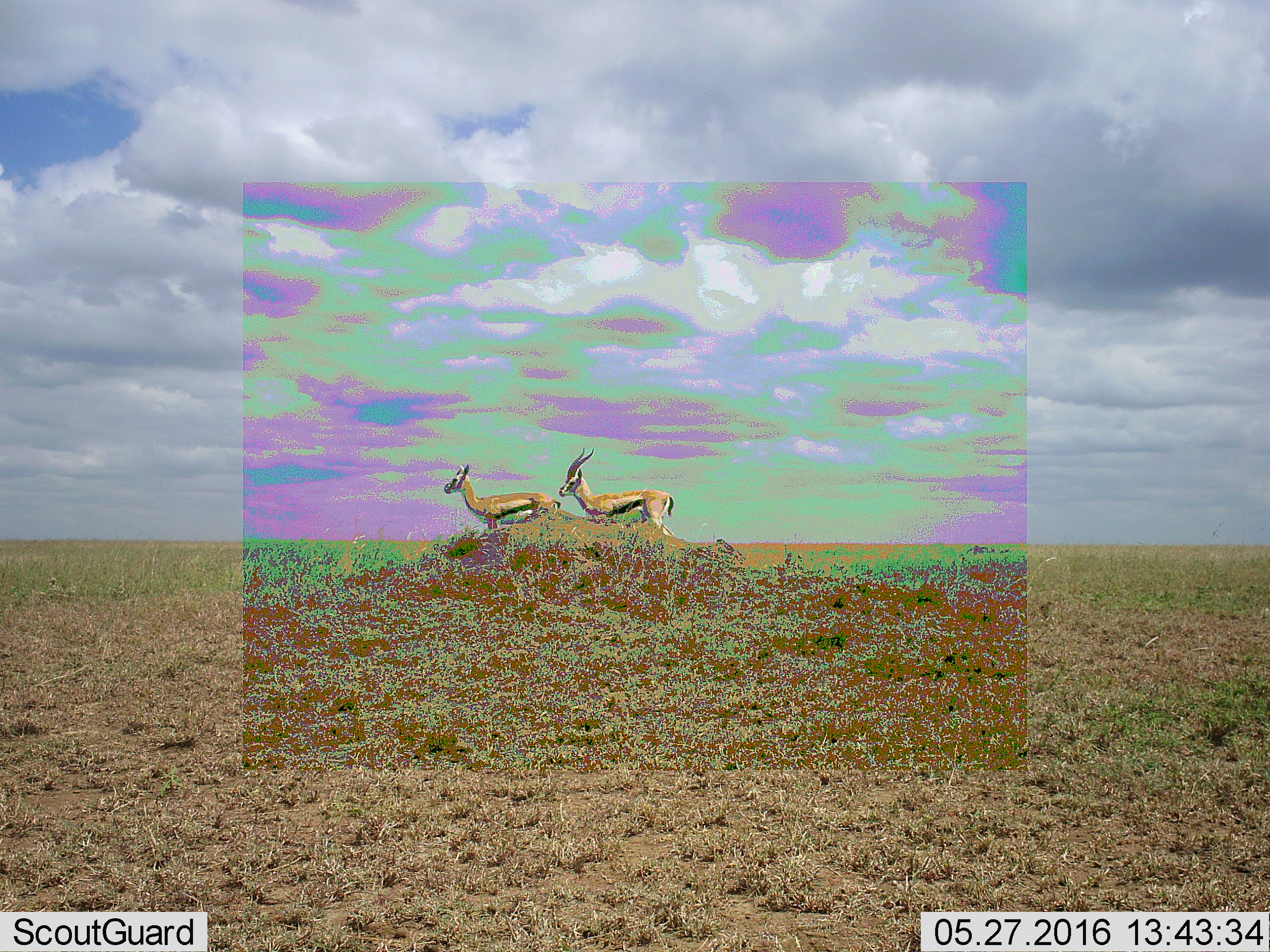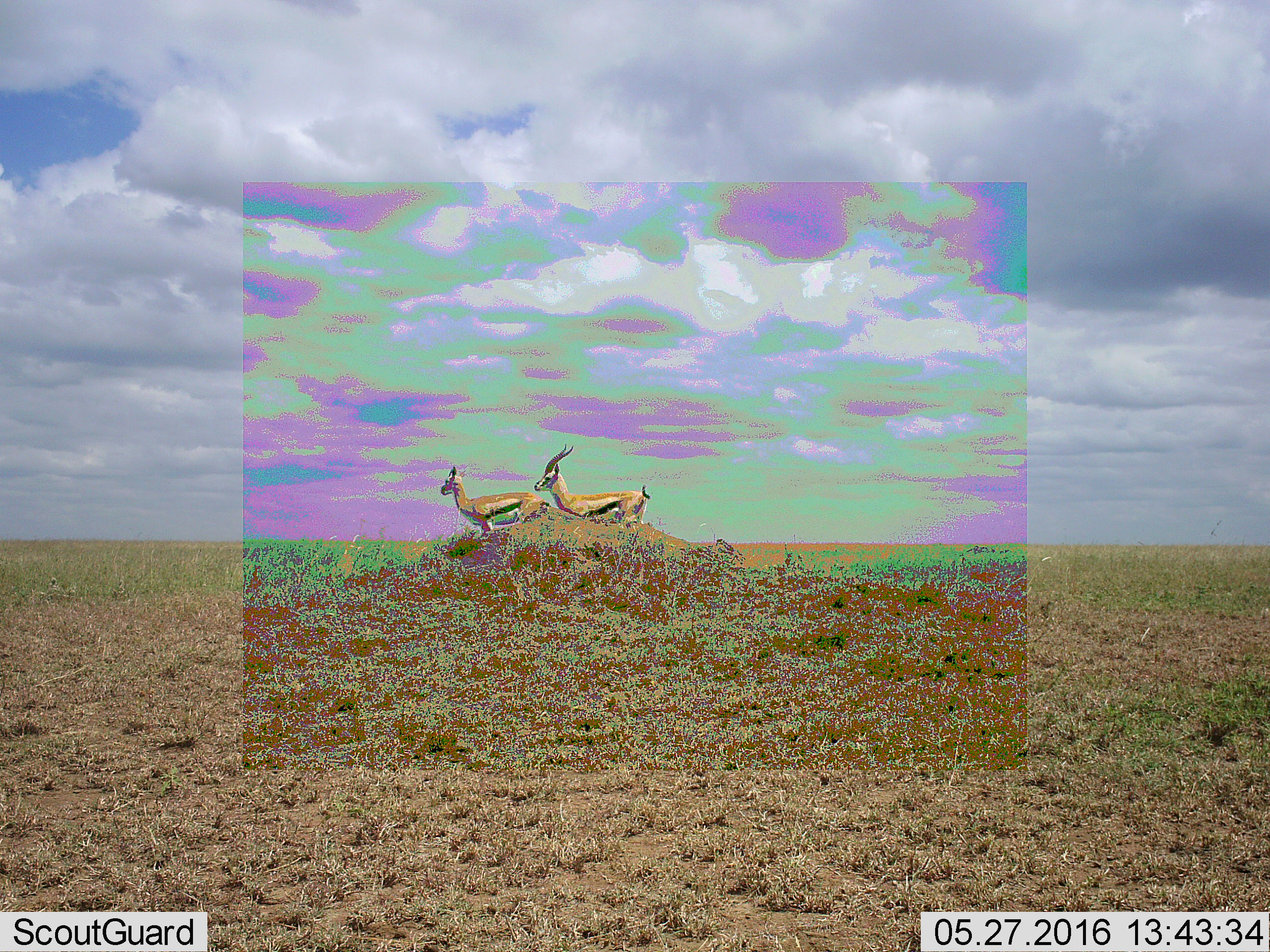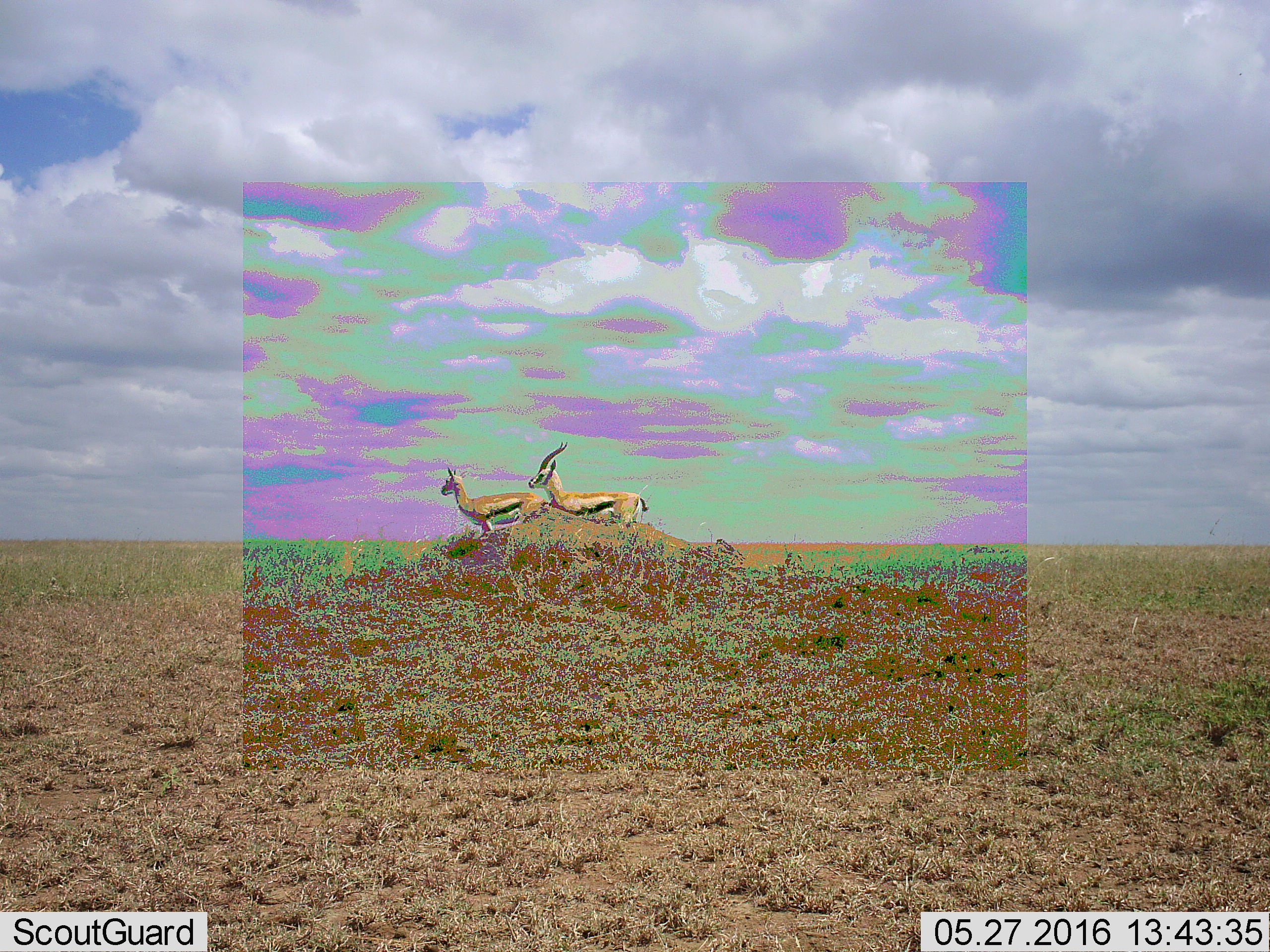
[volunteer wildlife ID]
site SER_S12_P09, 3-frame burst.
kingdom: Animalia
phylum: Chordata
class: Mammalia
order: Artiodactyla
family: Bovidae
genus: Eudorcas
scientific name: Eudorcas thomsonii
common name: thomson's gazelle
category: gazellethomsons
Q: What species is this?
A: Gazellethomsons (thomson's gazelle) (Eudorcas thomsonii).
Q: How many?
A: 2.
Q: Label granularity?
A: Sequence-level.